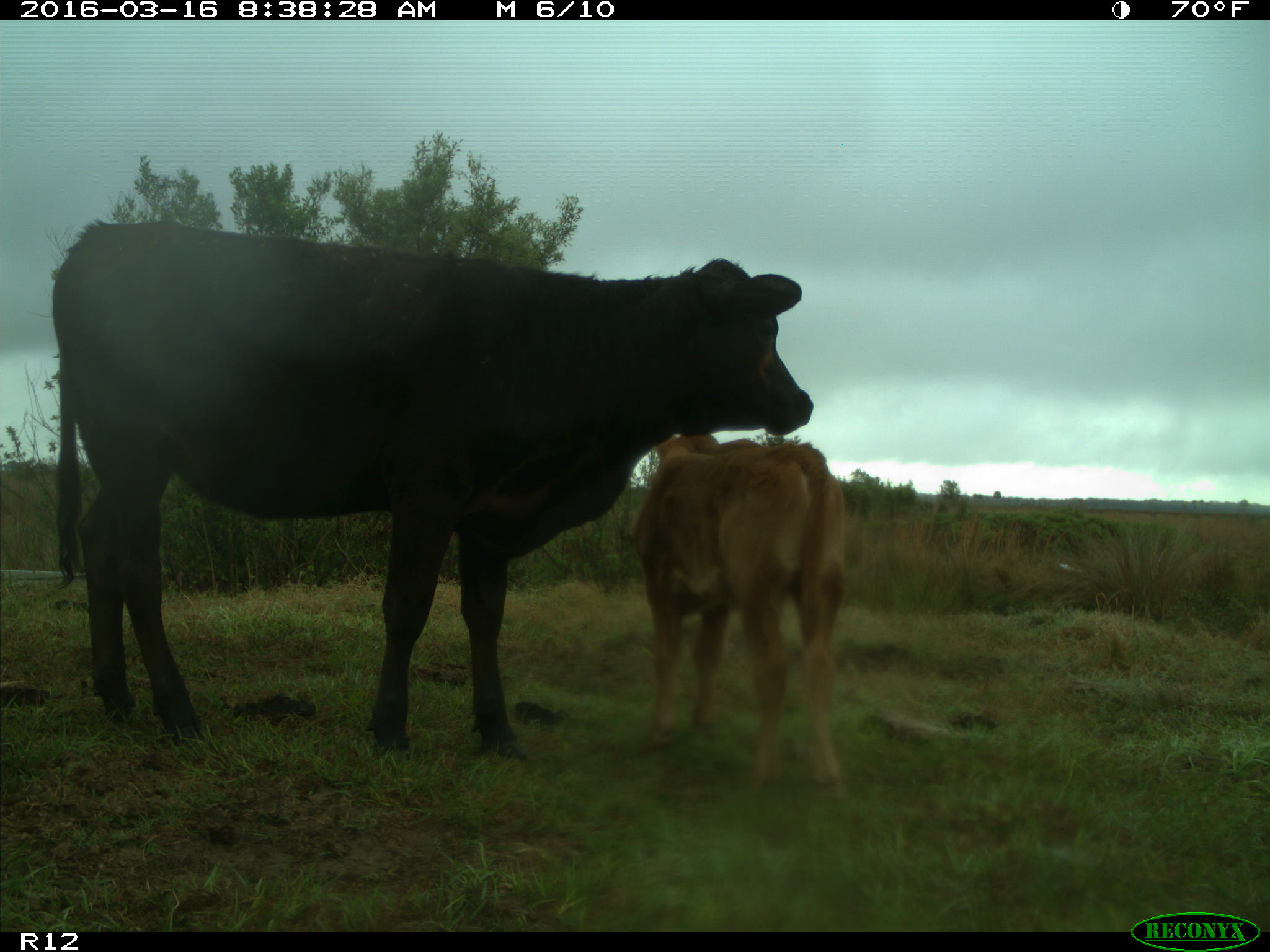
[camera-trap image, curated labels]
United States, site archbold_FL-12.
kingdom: Animalia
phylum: Chordata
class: Mammalia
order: Artiodactyla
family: Bovidae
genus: Bos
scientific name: Bos taurus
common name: domestic cow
Bos taurus (domestic cow).